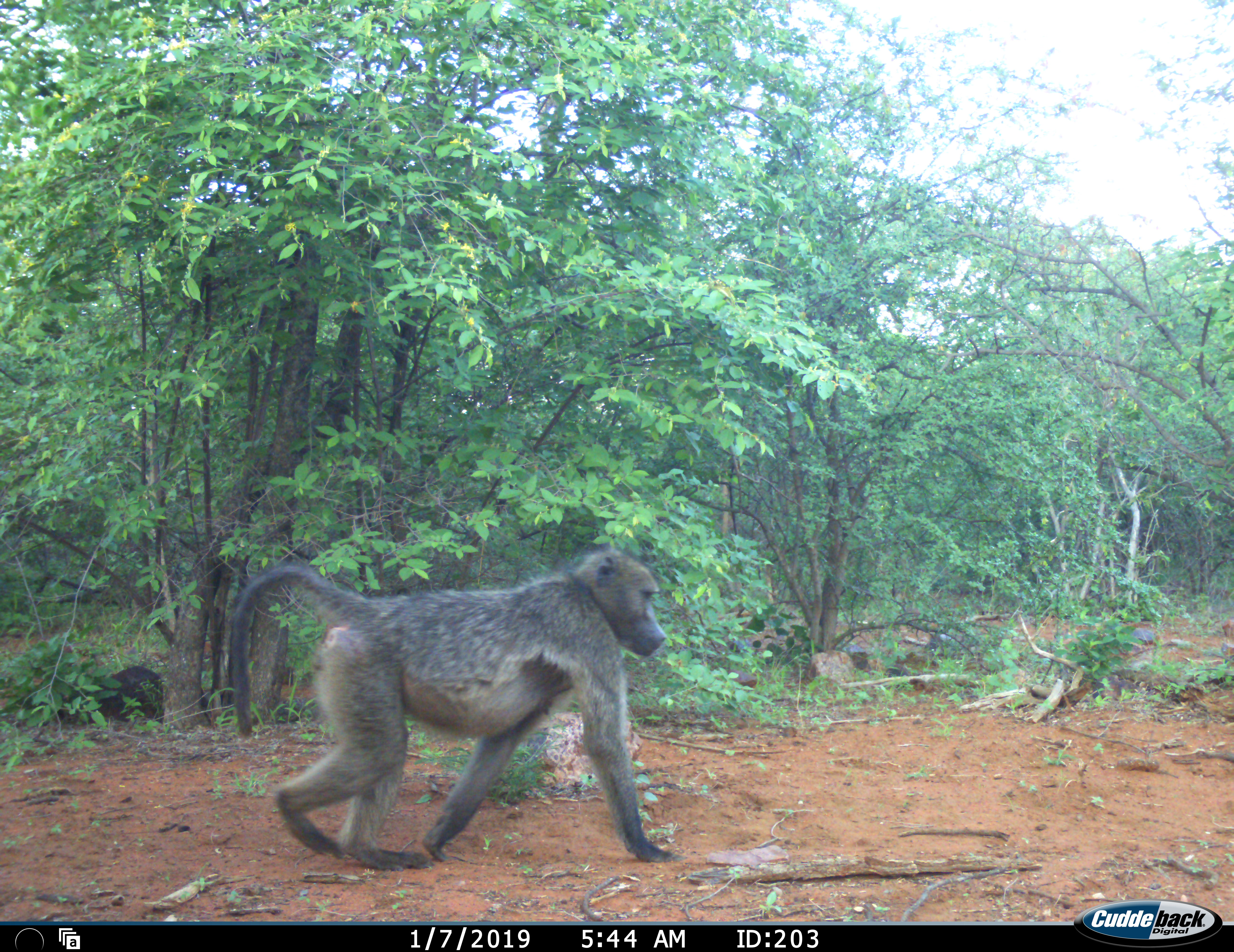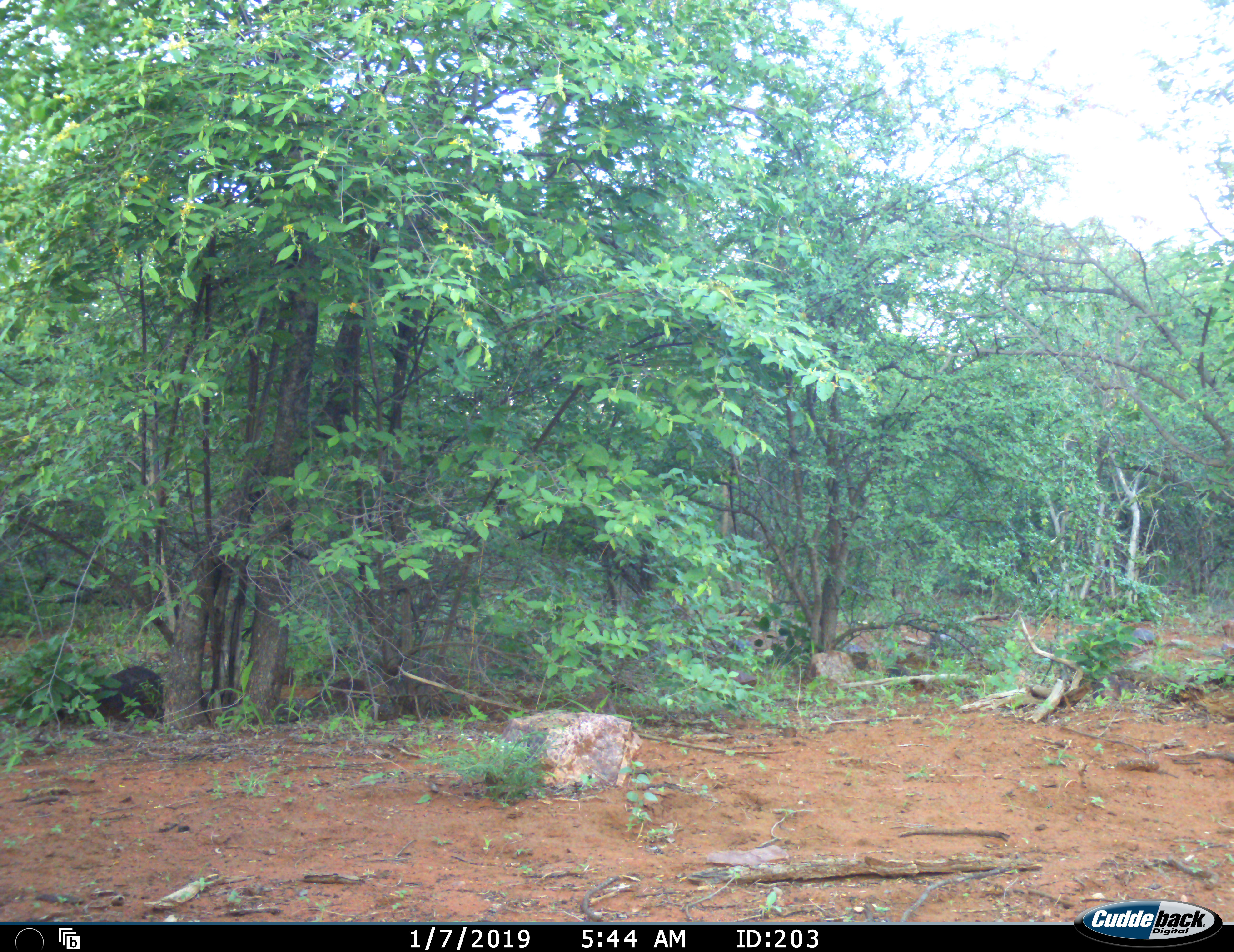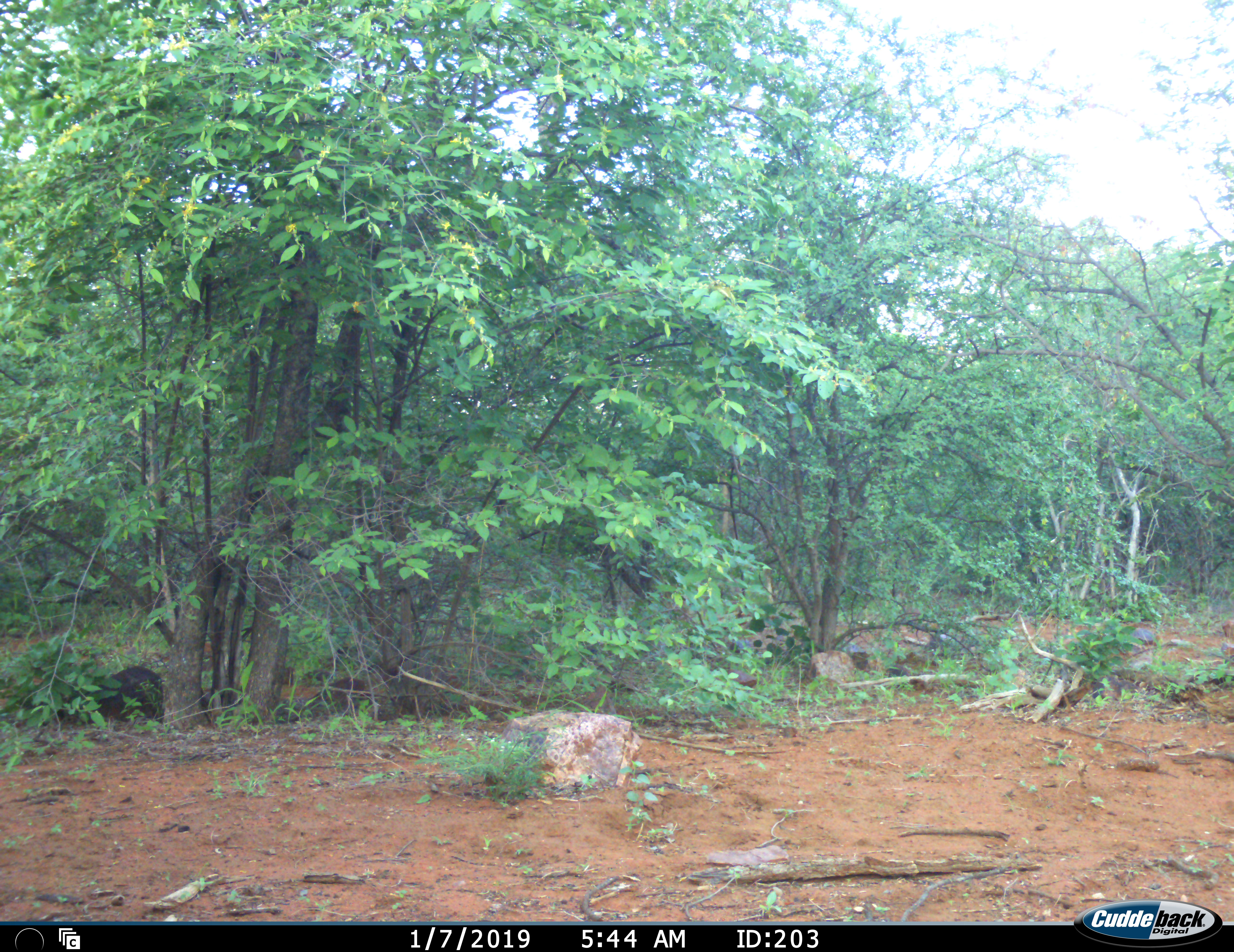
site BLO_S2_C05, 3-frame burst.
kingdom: Animalia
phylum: Chordata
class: Mammalia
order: Primates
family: Cercopithecidae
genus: Papio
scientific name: Papio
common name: baboon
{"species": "baboon (Papio)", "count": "1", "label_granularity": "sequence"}